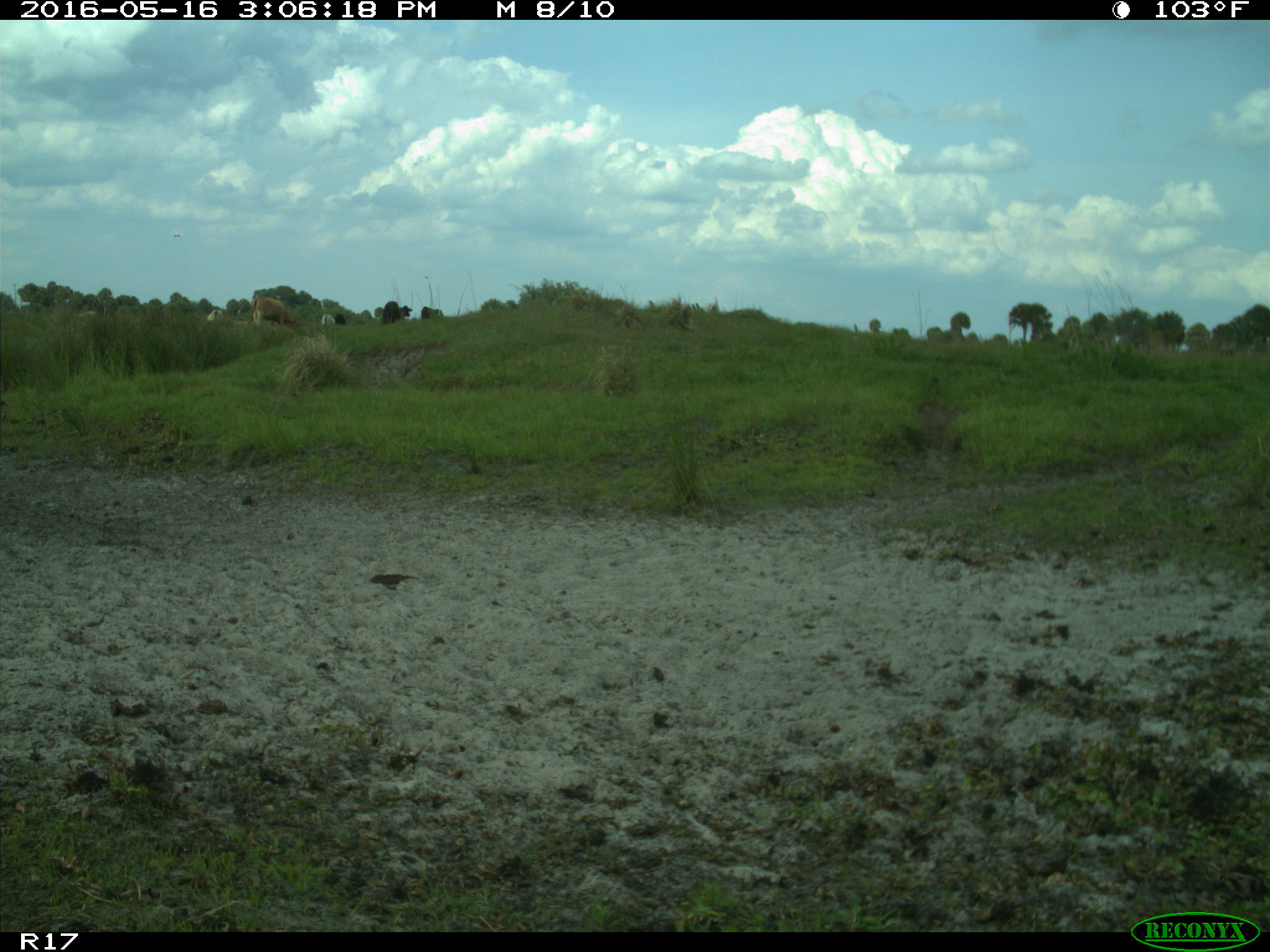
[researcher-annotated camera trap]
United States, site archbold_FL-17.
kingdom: Animalia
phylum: Chordata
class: Mammalia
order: Artiodactyla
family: Bovidae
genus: Bos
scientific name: Bos taurus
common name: domestic cow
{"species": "Bos taurus (domestic cow)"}